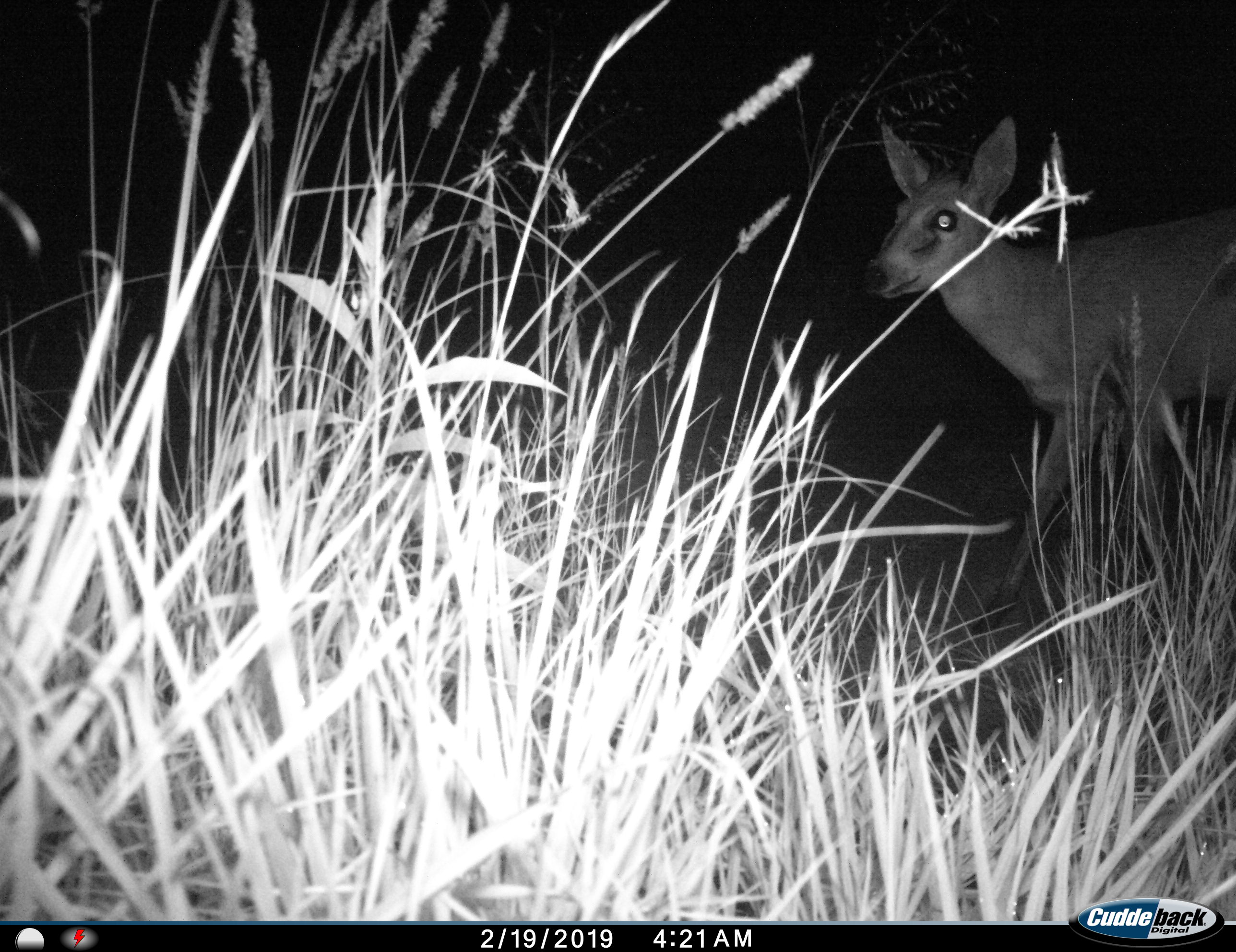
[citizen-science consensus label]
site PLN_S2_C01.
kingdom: Animalia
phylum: Chordata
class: Mammalia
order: Artiodactyla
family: Bovidae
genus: Sylvicapra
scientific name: Sylvicapra grimmia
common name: common duiker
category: duikercommongrey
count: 1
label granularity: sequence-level